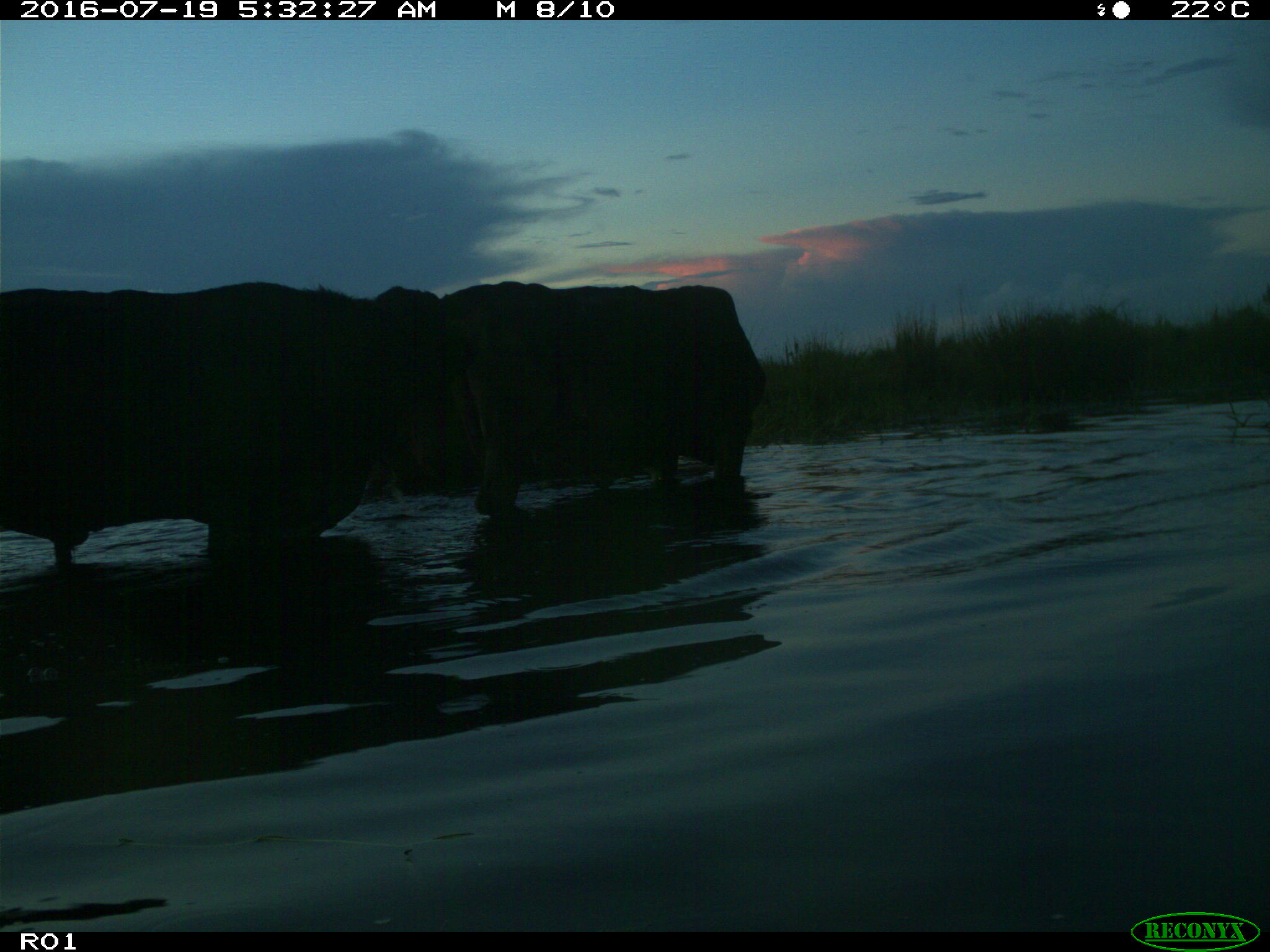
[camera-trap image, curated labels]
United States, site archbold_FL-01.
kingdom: Animalia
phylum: Chordata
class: Mammalia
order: Artiodactyla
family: Bovidae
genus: Bos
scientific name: Bos taurus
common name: domestic cow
Bos taurus (domestic cow).